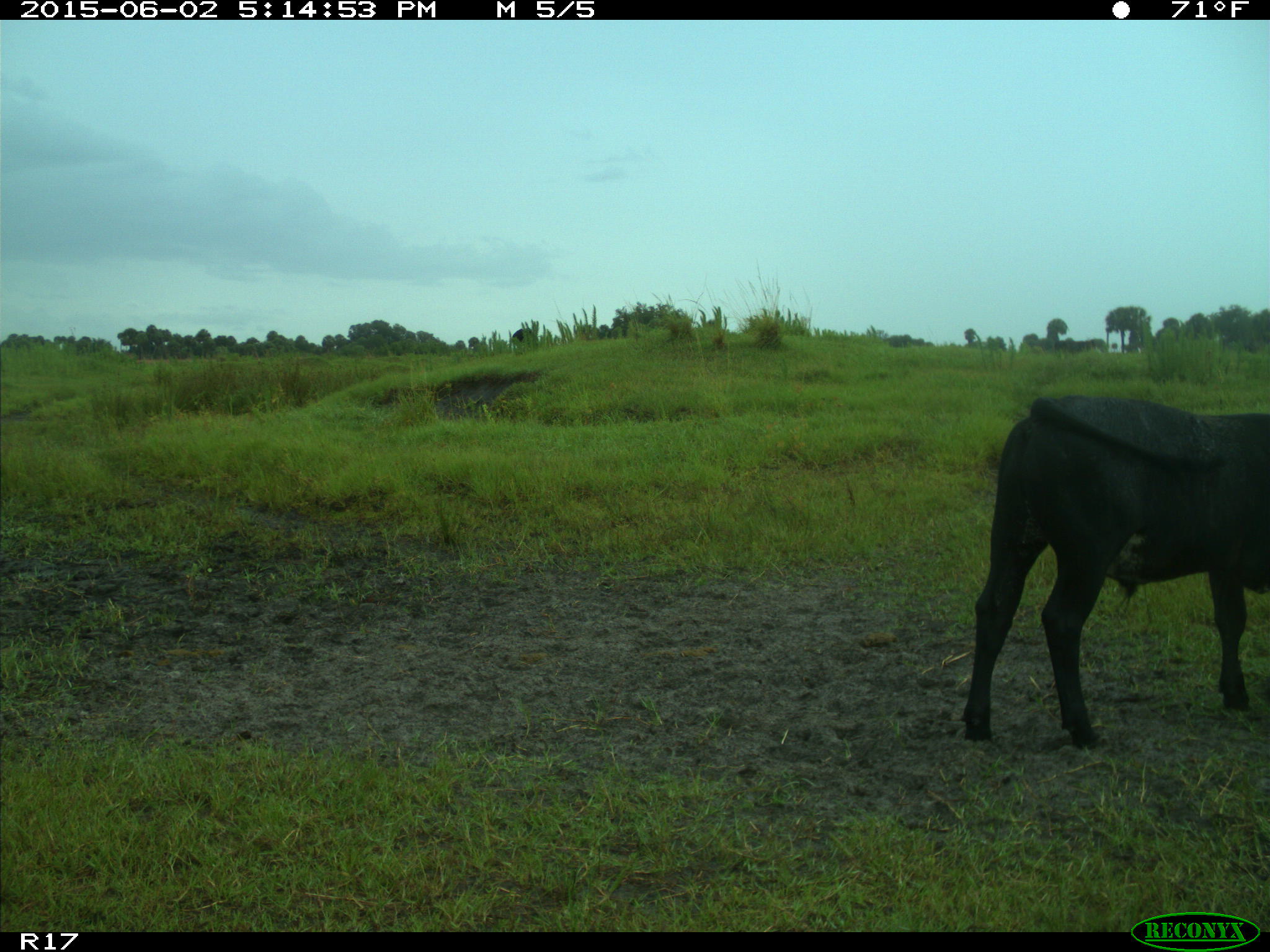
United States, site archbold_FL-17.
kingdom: Animalia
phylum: Chordata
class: Mammalia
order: Artiodactyla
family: Bovidae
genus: Bos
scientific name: Bos taurus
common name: domestic cow